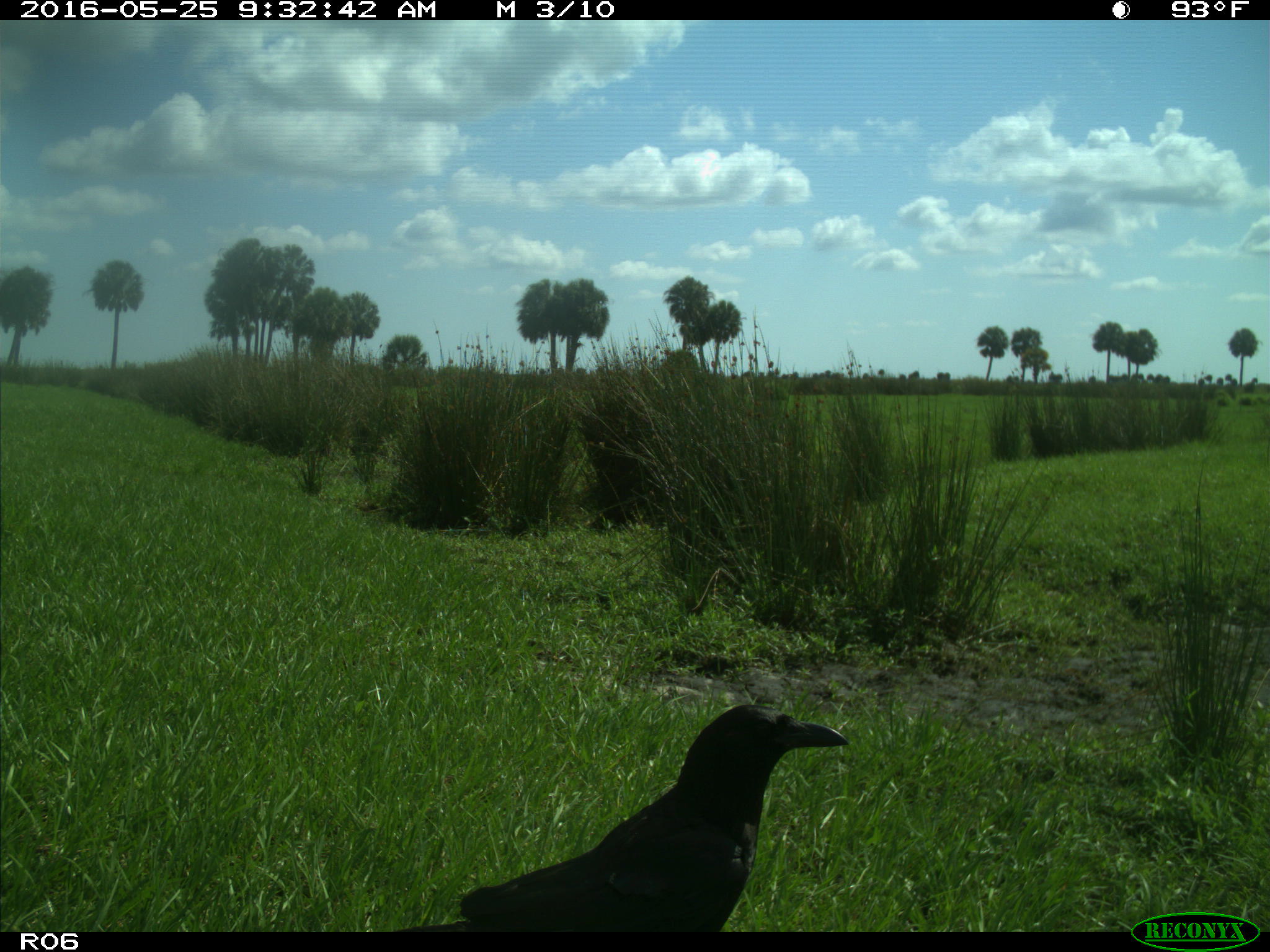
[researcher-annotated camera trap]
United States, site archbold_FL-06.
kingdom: Animalia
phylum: Chordata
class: Aves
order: Passeriformes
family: Corvidae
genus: Corvus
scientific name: Corvus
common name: crows and ravens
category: unidentified corvus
Unidentified corvus (crows and ravens) (Corvus).